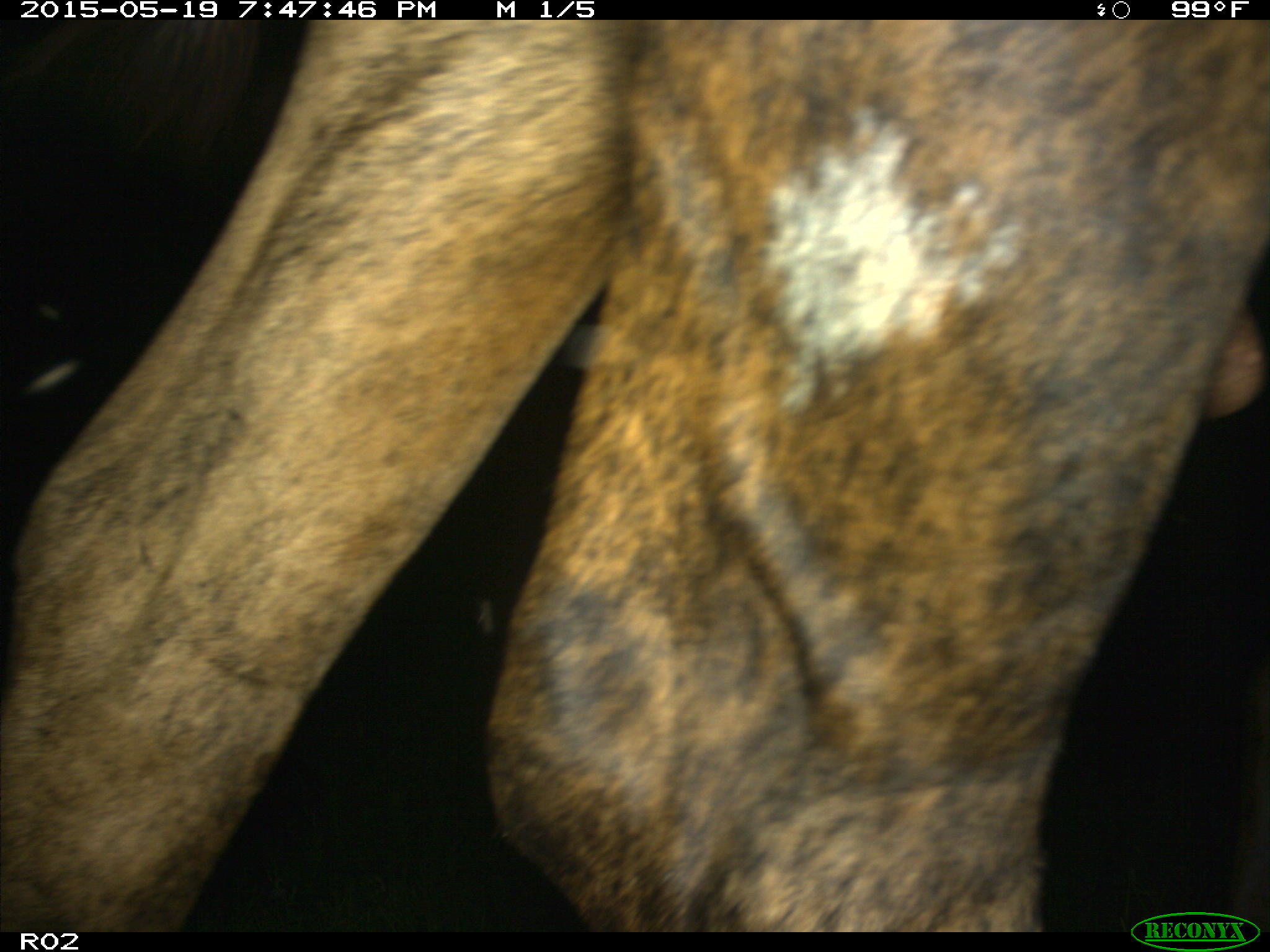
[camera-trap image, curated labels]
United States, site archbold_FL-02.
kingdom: Animalia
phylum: Chordata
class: Mammalia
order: Artiodactyla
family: Bovidae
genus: Bos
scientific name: Bos taurus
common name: domestic cow